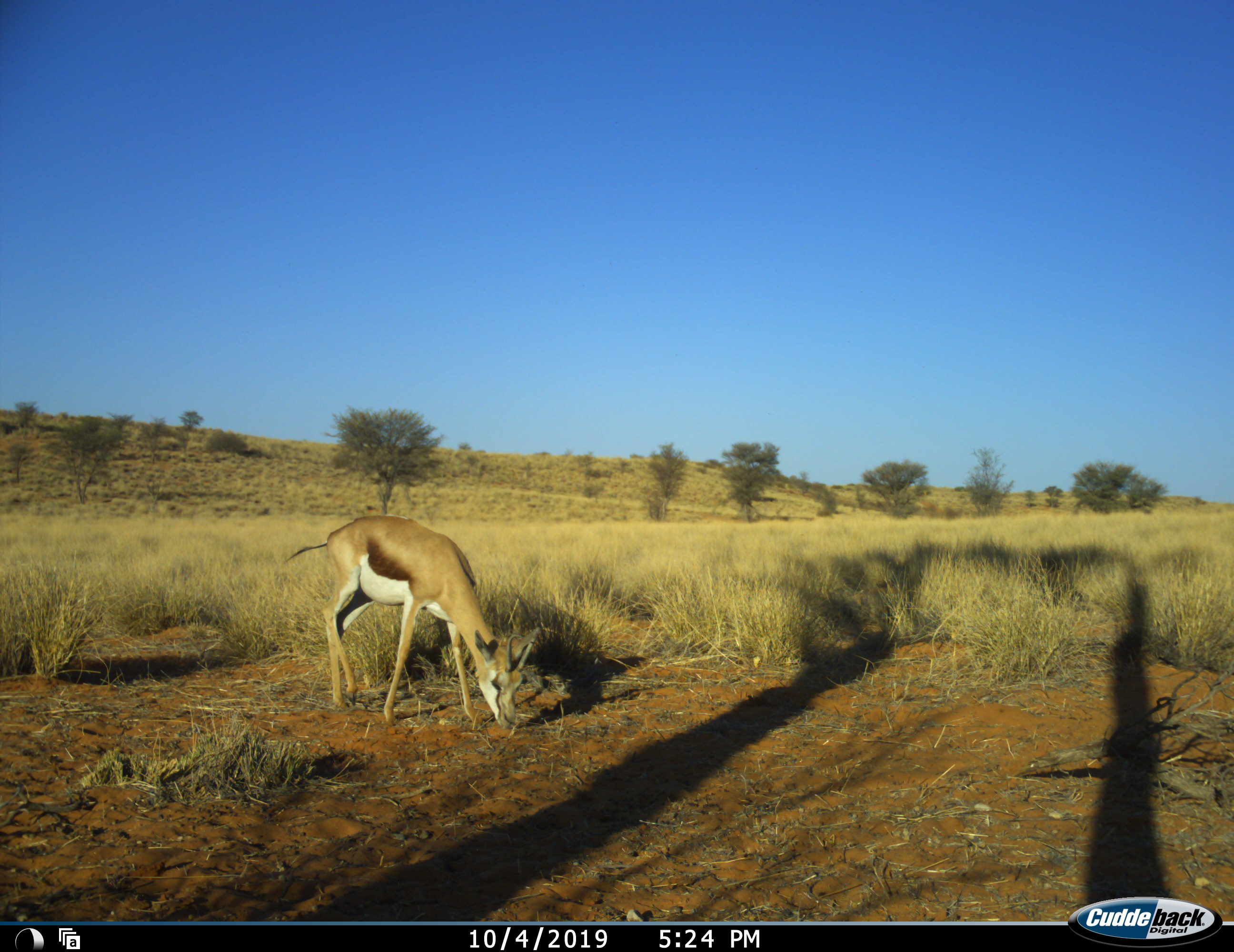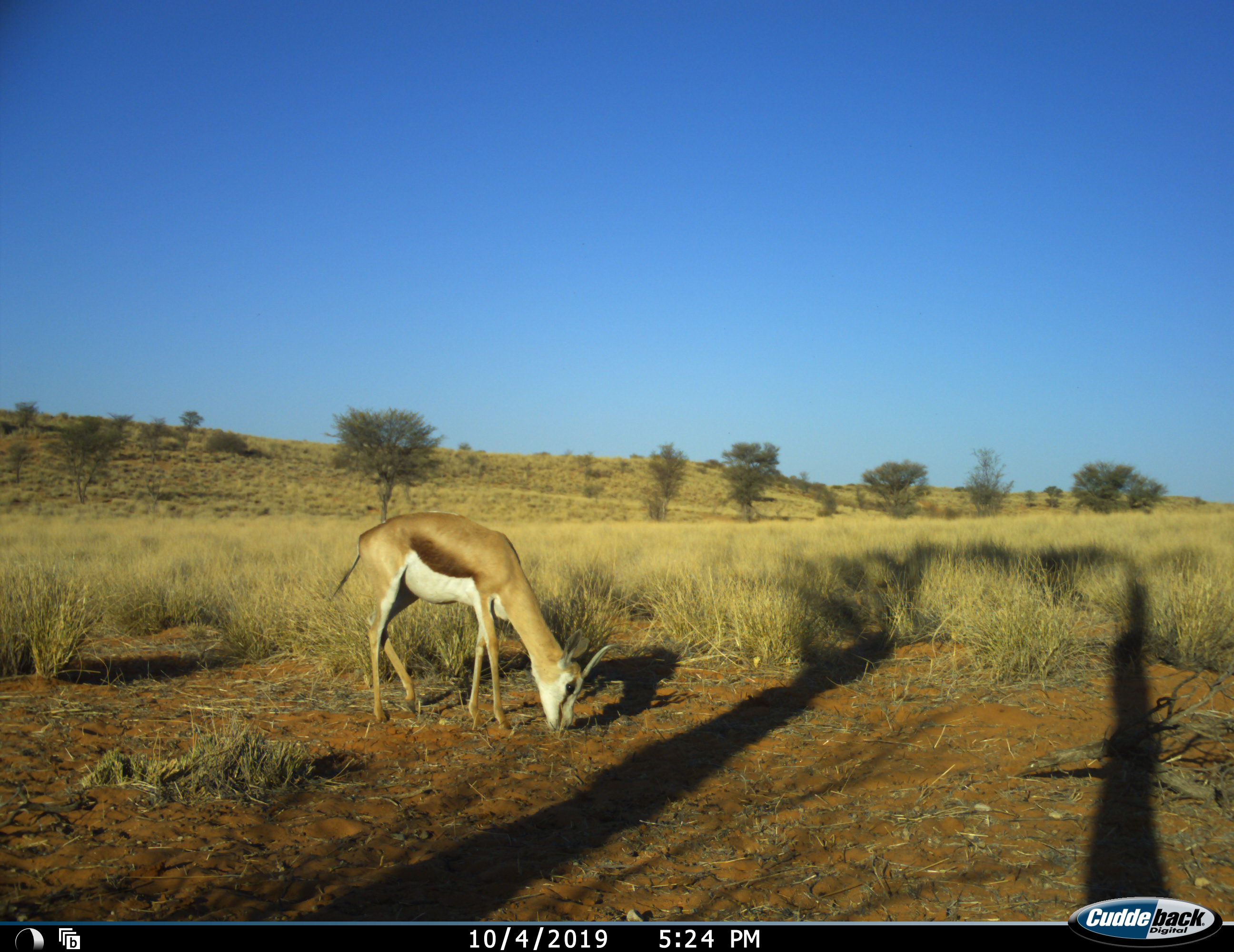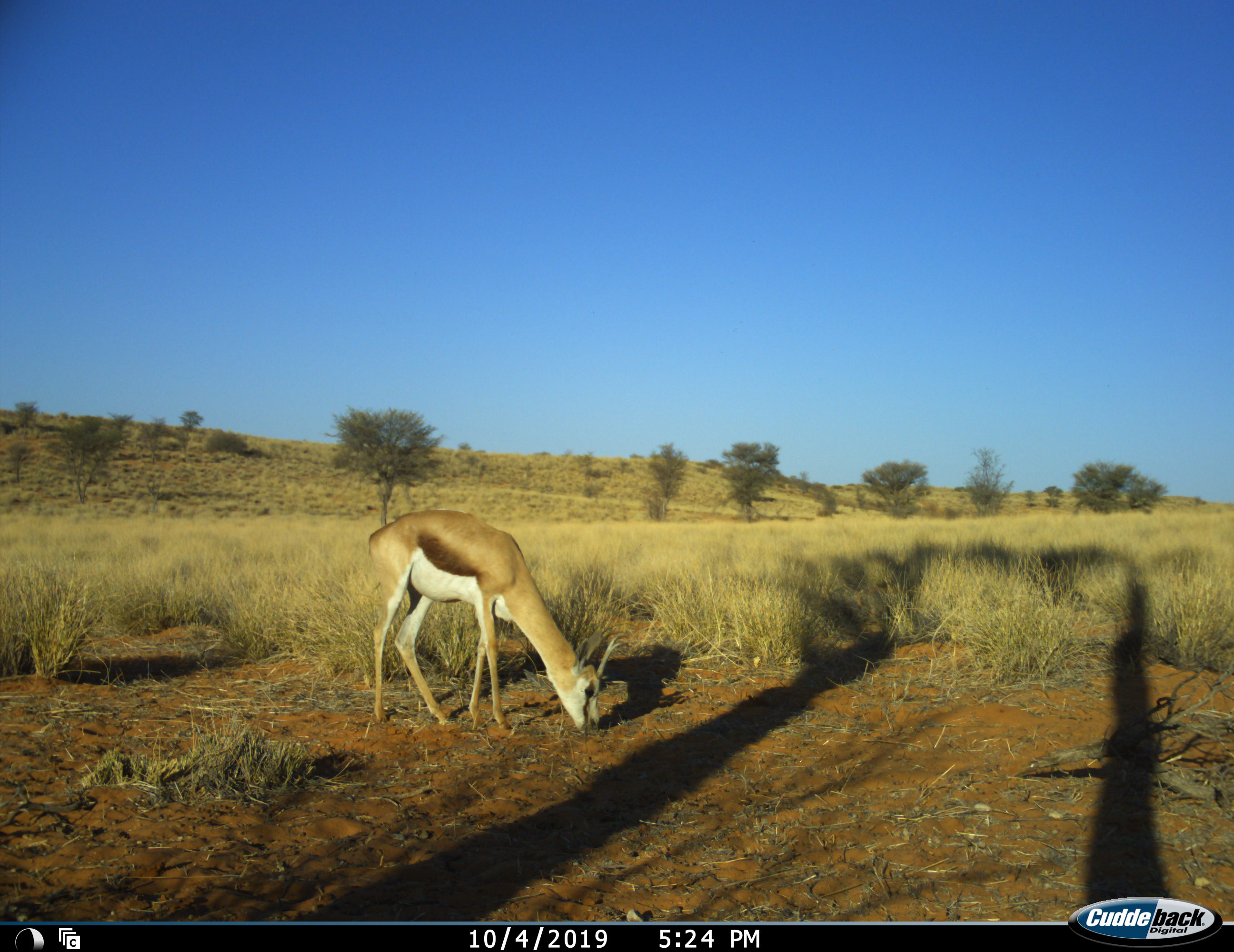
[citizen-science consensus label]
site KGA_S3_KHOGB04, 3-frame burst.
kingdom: Animalia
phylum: Chordata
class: Mammalia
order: Artiodactyla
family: Bovidae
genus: Antidorcas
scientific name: Antidorcas marsupialis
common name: springbok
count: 1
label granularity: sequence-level